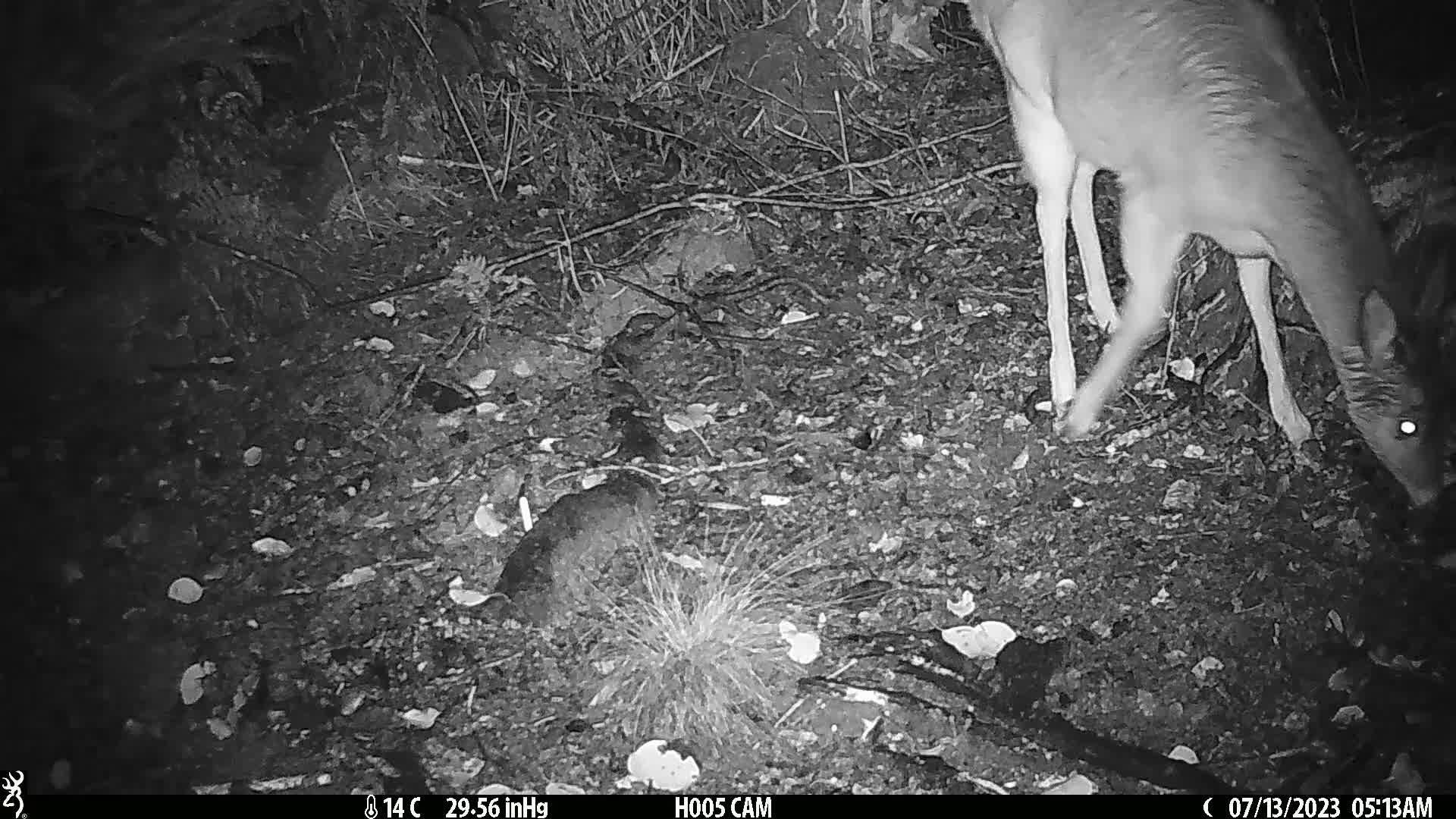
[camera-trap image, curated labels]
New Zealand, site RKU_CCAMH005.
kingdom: Animalia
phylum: Chordata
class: Mammalia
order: Artiodactyla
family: Cervidae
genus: Odocoileus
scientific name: Odocoileus virginianus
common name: white-tailed deer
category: white tailed deer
White tailed deer (white-tailed deer) (Odocoileus virginianus).